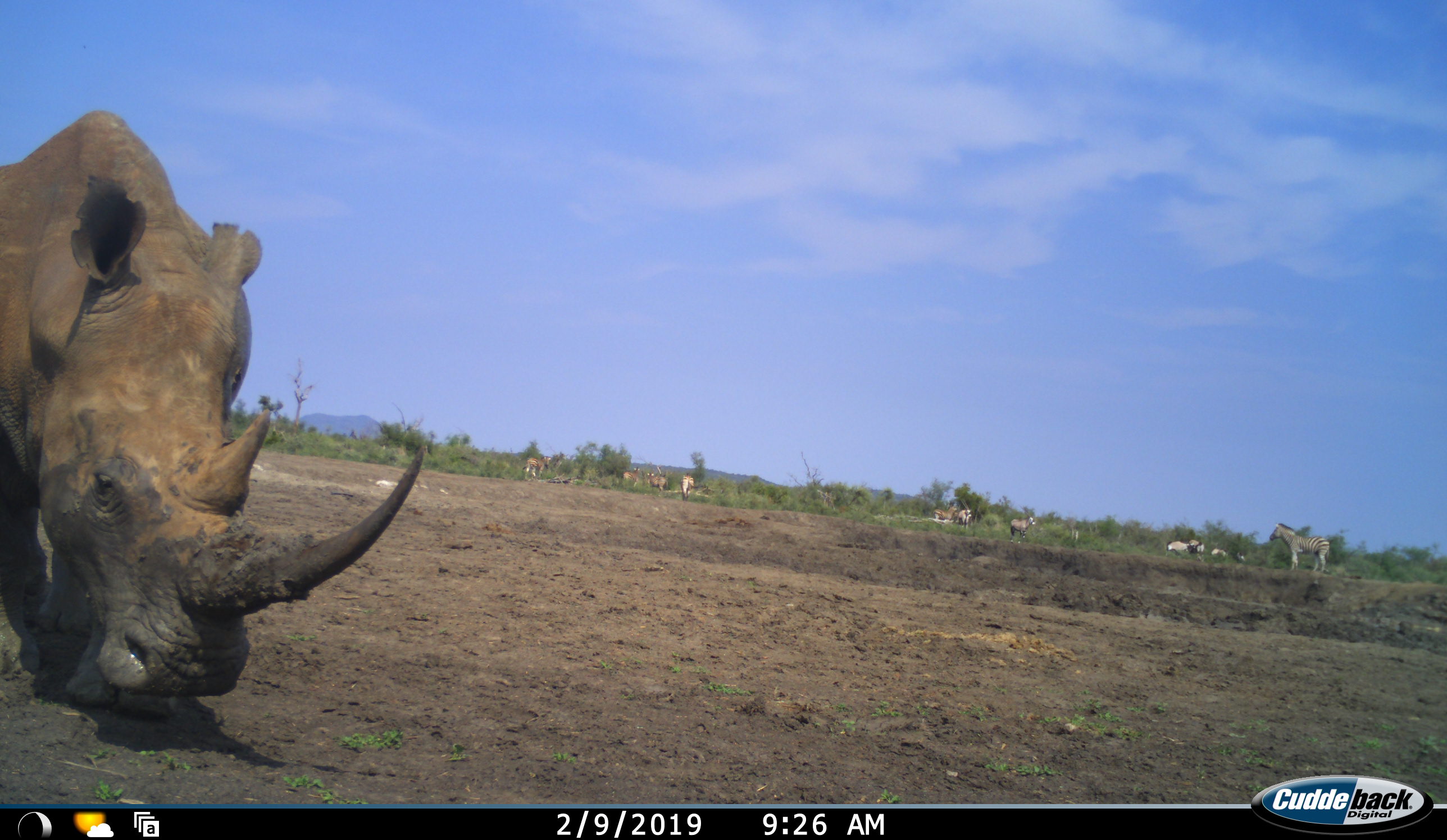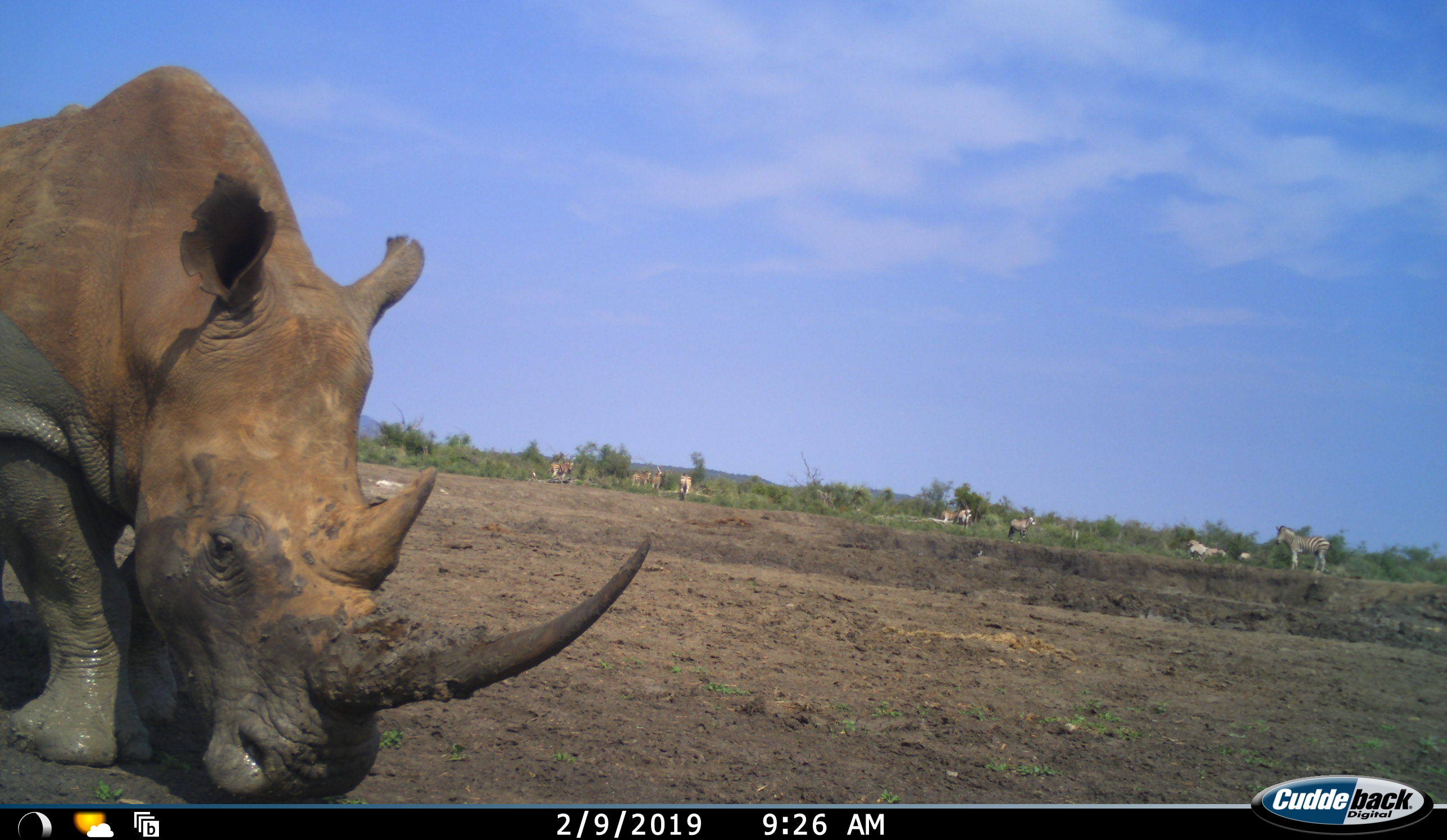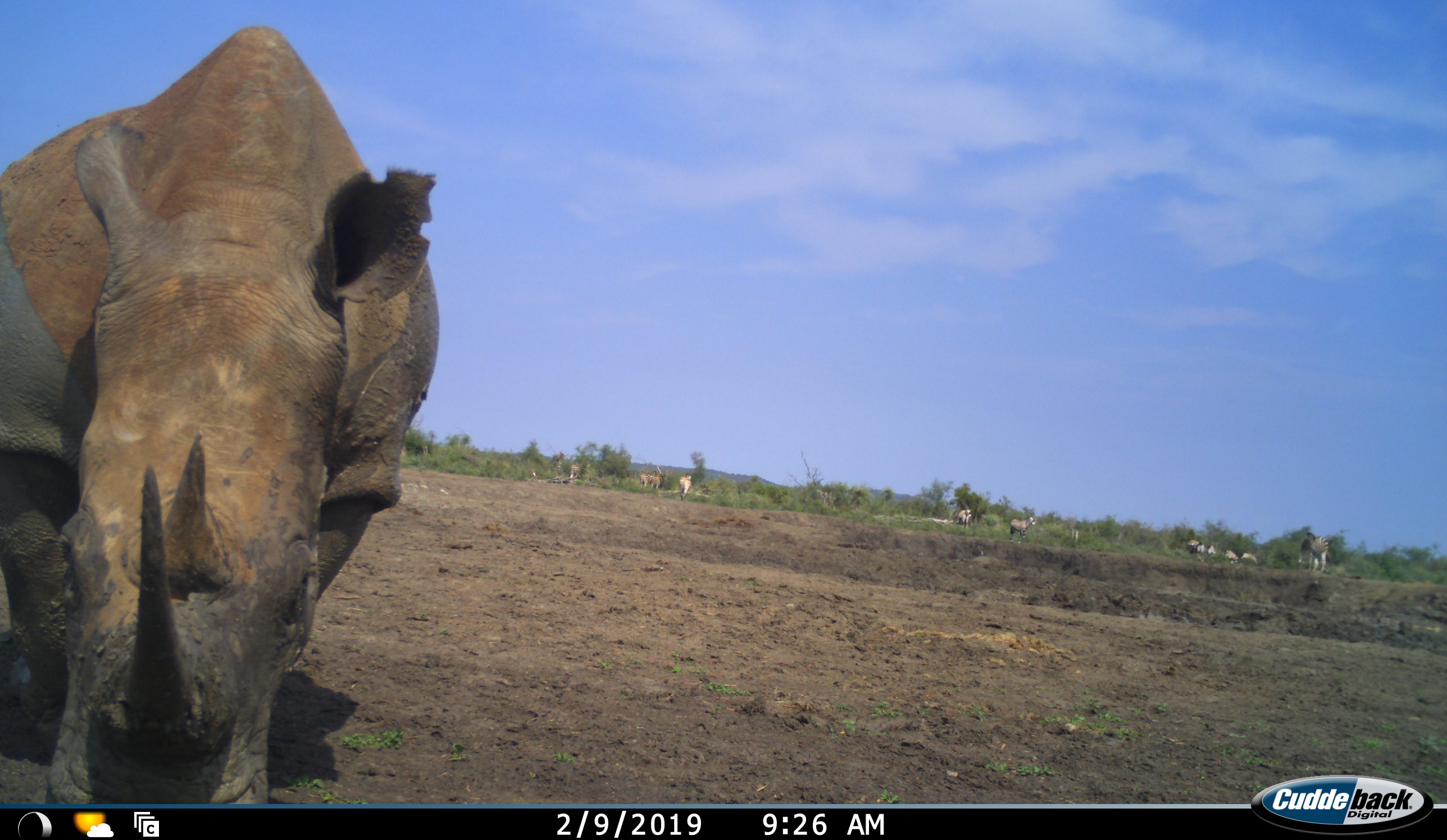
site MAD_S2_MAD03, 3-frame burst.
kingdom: Animalia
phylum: Chordata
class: Mammalia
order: Perissodactyla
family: Rhinocerotidae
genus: Ceratotherium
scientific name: Ceratotherium simum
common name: white rhinoceros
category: rhinoceroswhite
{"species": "rhinoceroswhite (white rhinoceros) (Ceratotherium simum)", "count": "1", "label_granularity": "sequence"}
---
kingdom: Animalia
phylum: Chordata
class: Mammalia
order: Perissodactyla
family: Equidae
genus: Equus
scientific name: Equus quagga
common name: plains zebra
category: zebraplains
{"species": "zebraplains (plains zebra) (Equus quagga)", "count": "6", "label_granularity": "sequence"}